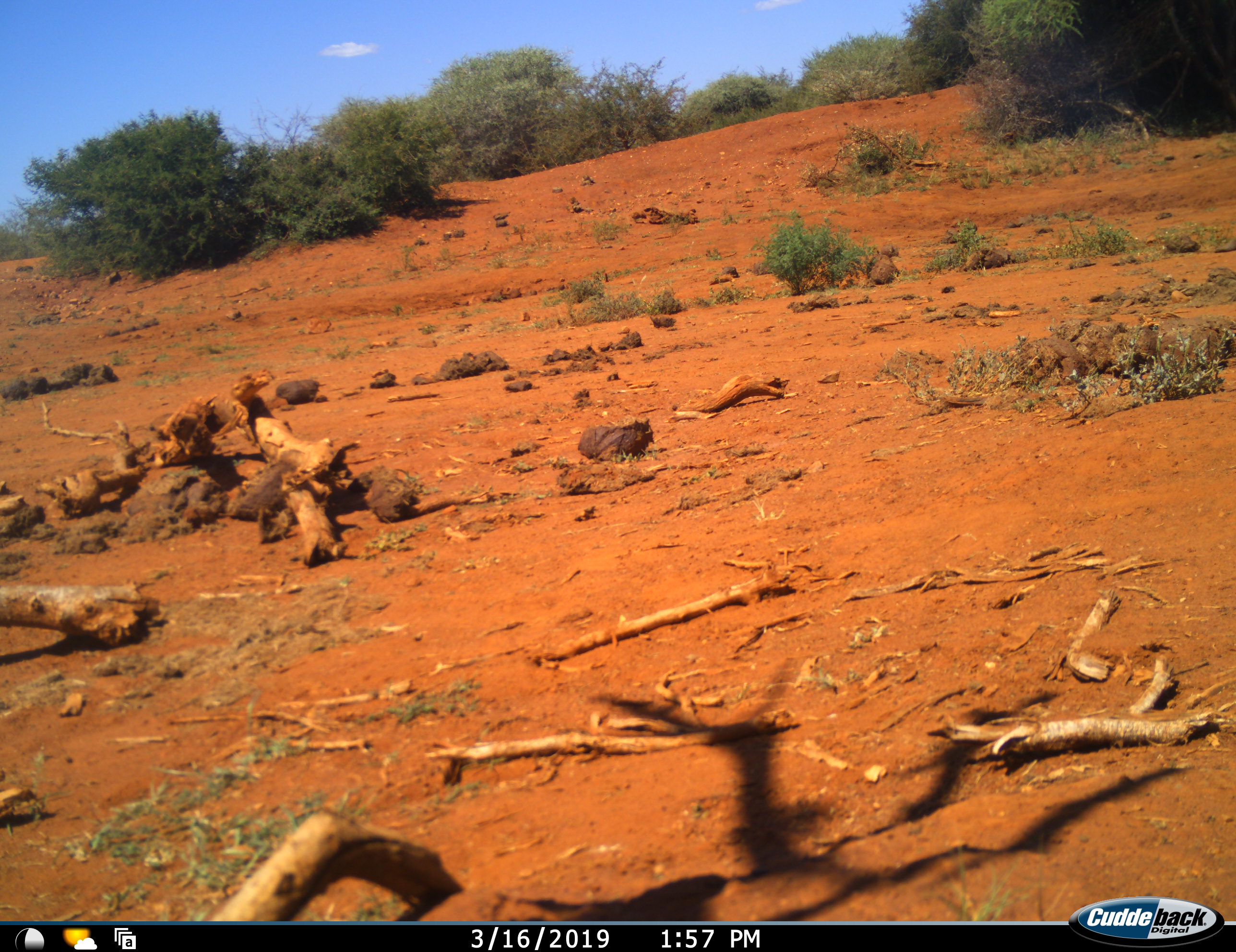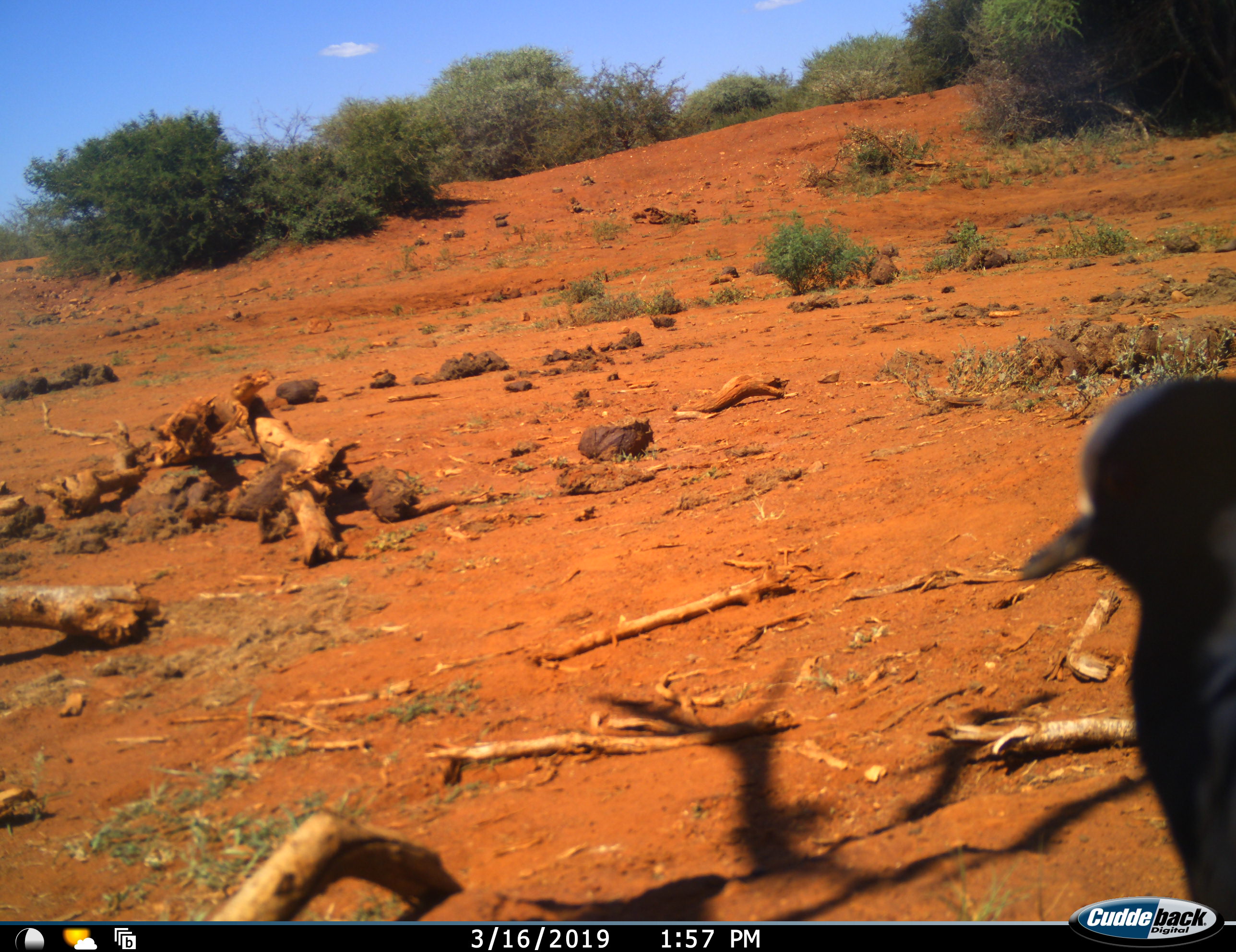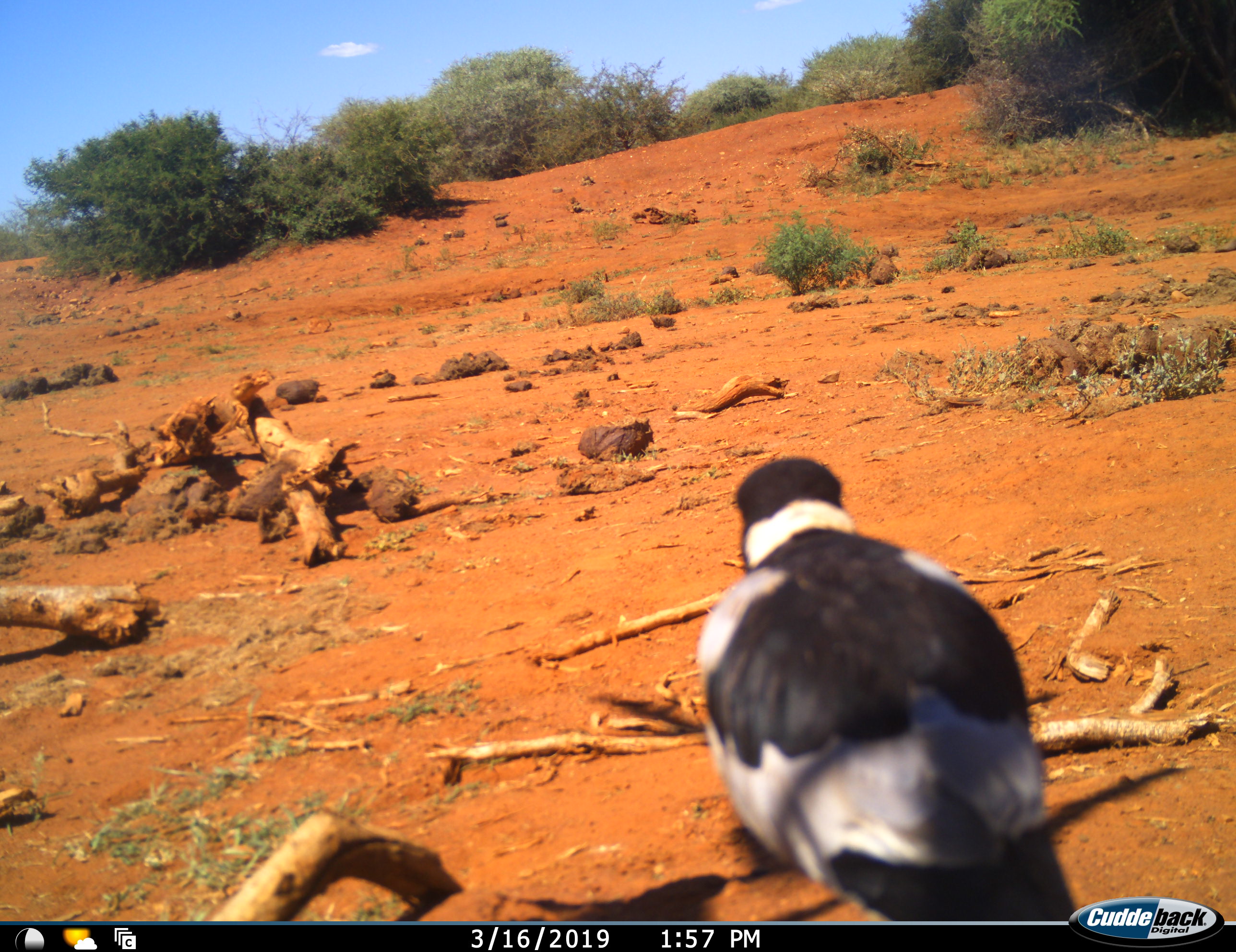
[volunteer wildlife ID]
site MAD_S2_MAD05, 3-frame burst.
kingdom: Animalia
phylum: Chordata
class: Aves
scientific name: Aves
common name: bird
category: birdother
Birdother (bird) (Aves), count 1. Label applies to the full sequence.